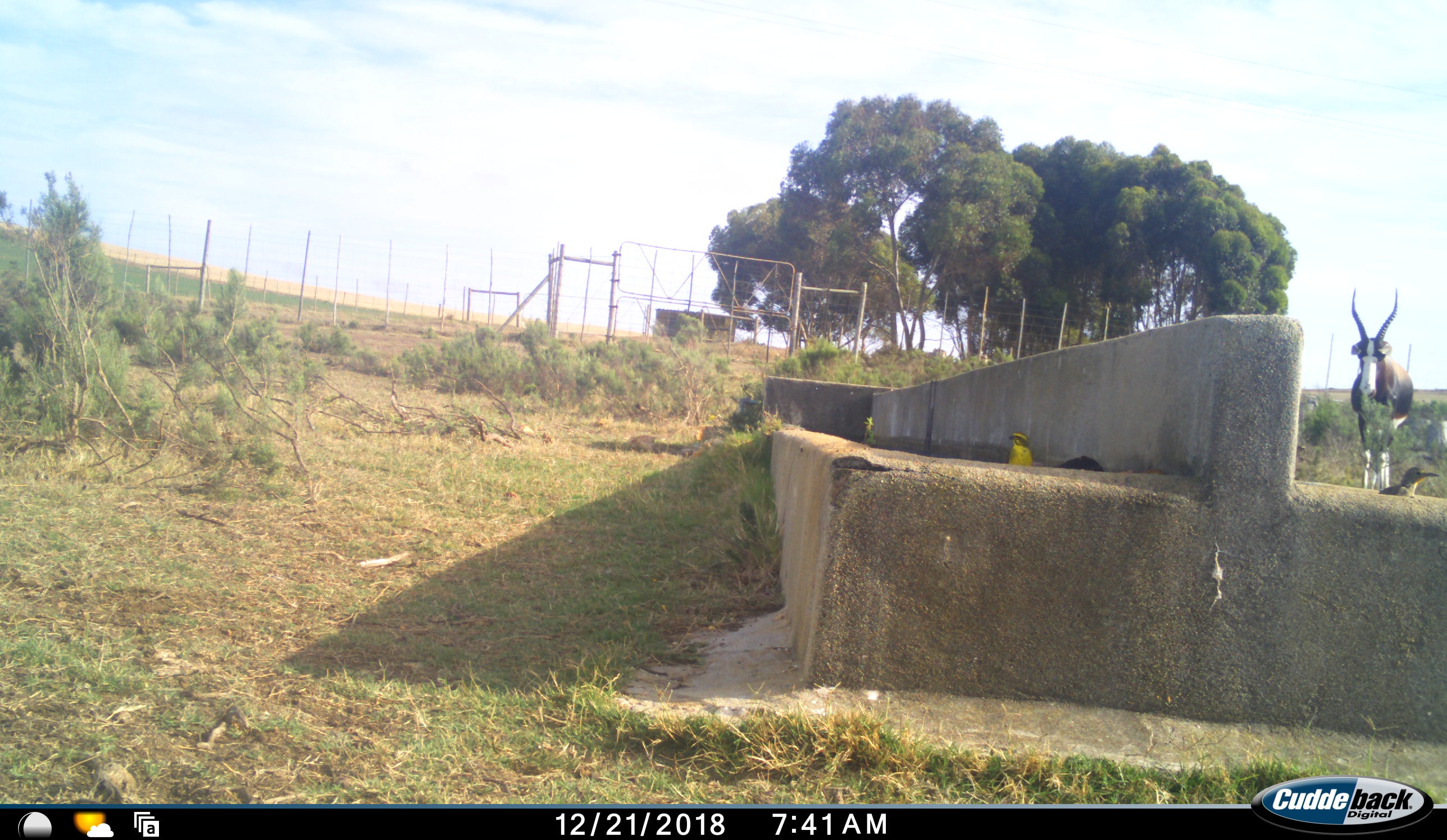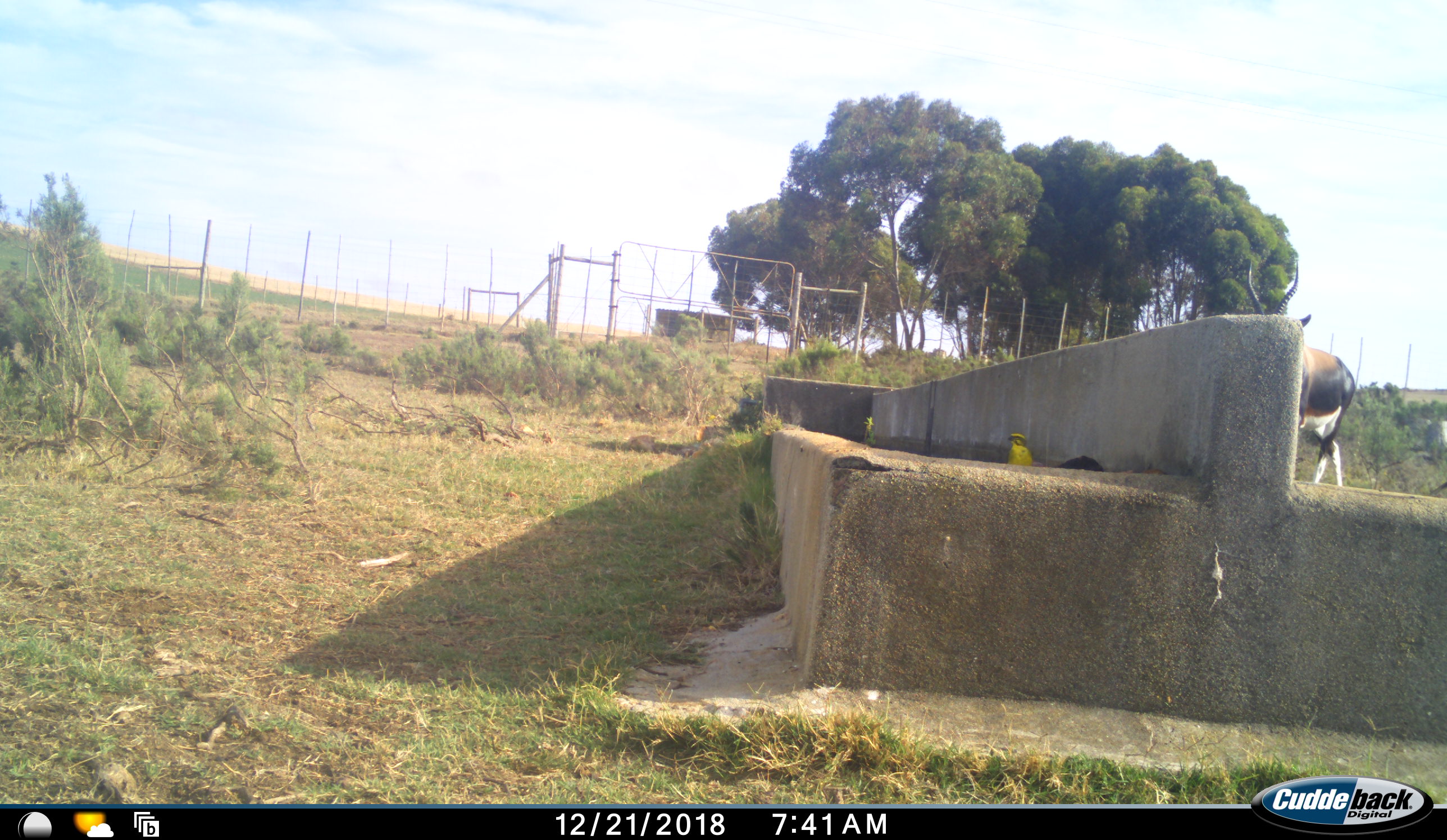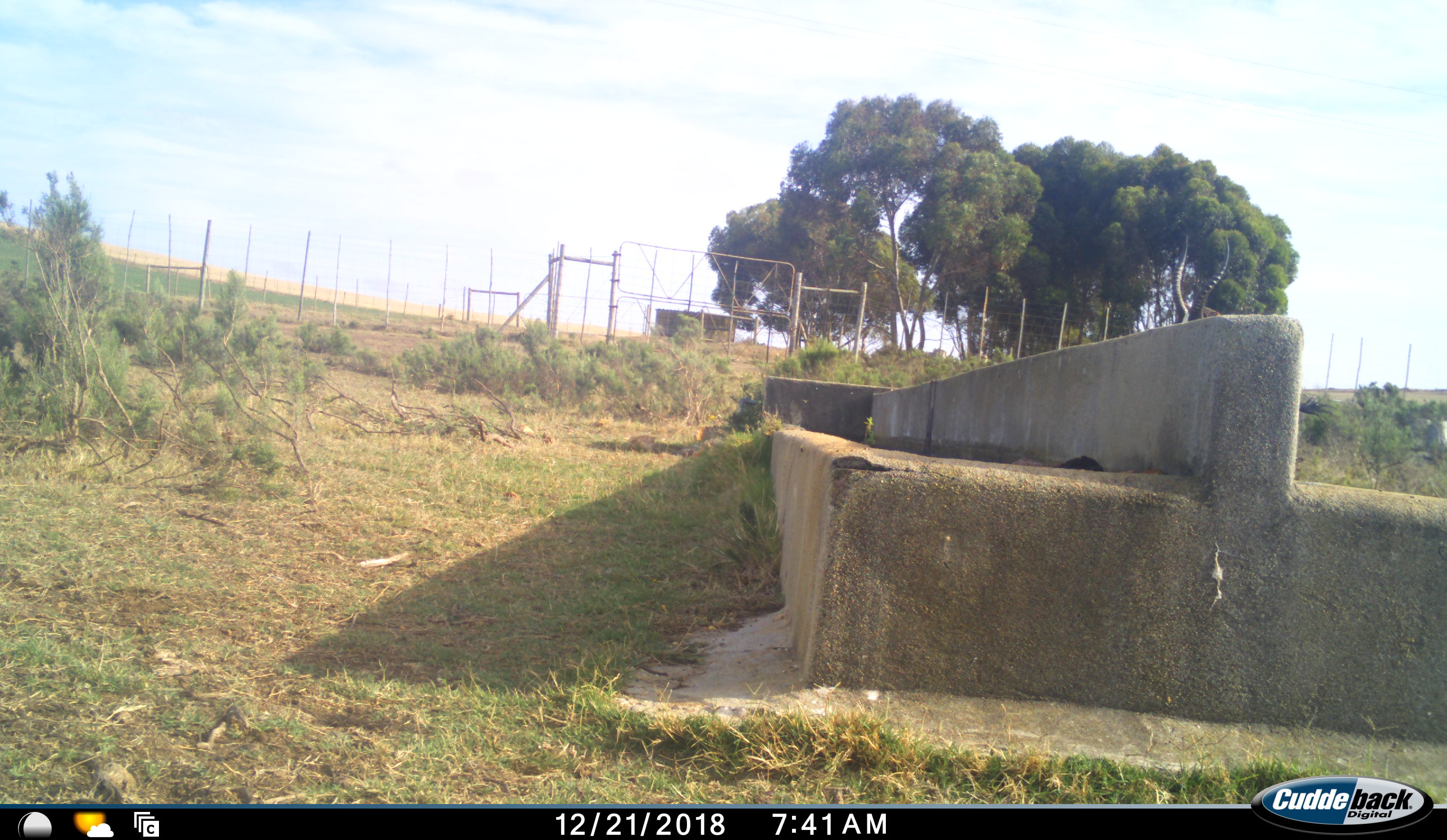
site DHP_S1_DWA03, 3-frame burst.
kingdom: Animalia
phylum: Chordata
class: Aves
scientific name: Aves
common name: bird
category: birdother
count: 2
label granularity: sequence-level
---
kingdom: Animalia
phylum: Chordata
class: Mammalia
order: Artiodactyla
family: Bovidae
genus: Damaliscus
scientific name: Damaliscus pygargus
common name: bontebok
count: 1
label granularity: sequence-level